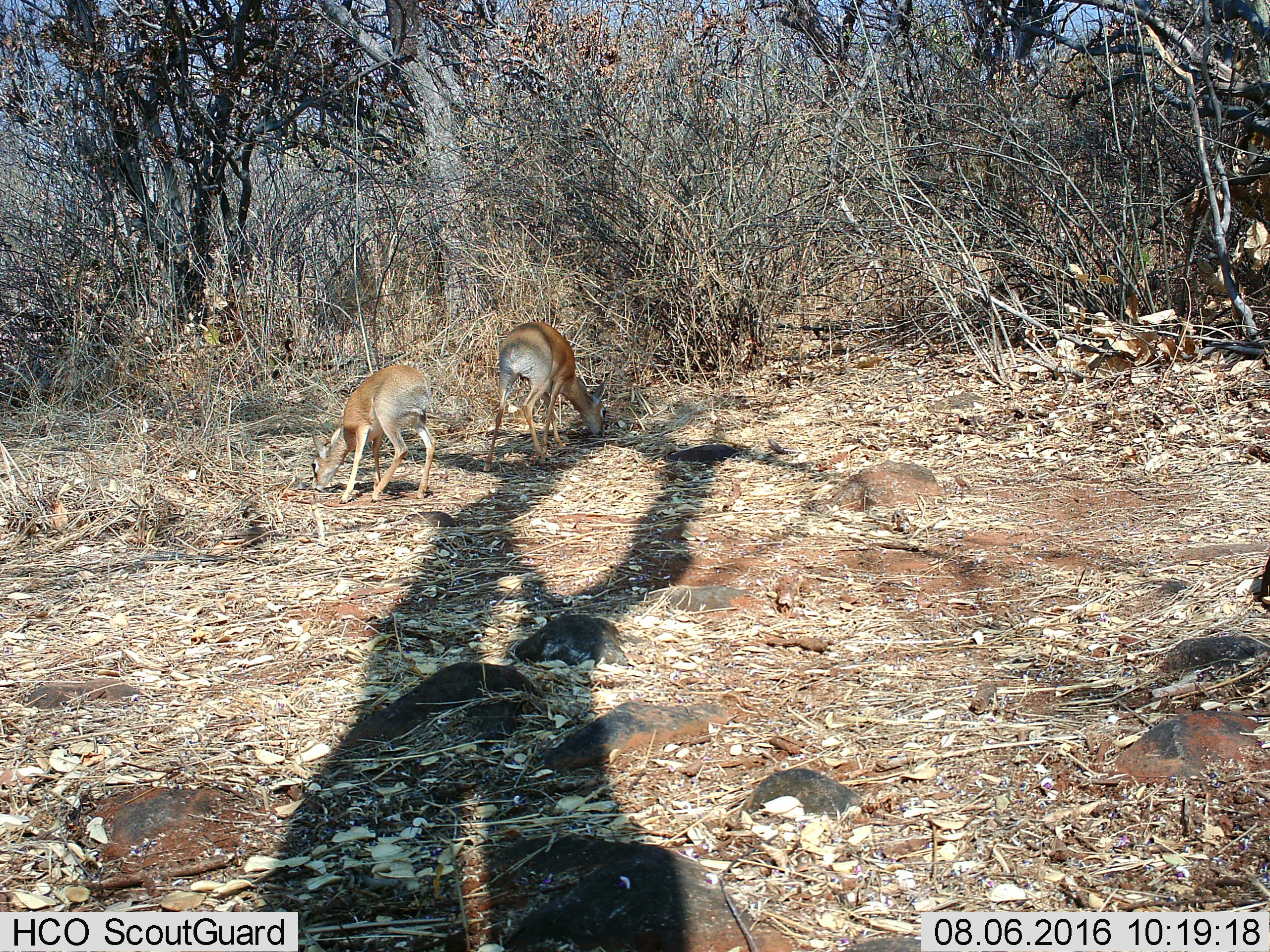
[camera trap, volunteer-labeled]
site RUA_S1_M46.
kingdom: Animalia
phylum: Chordata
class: Mammalia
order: Artiodactyla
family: Bovidae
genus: Madoqua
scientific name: Madoqua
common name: dik-dik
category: dikdik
Dikdik (dik-dik) (Madoqua), count 2. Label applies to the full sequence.